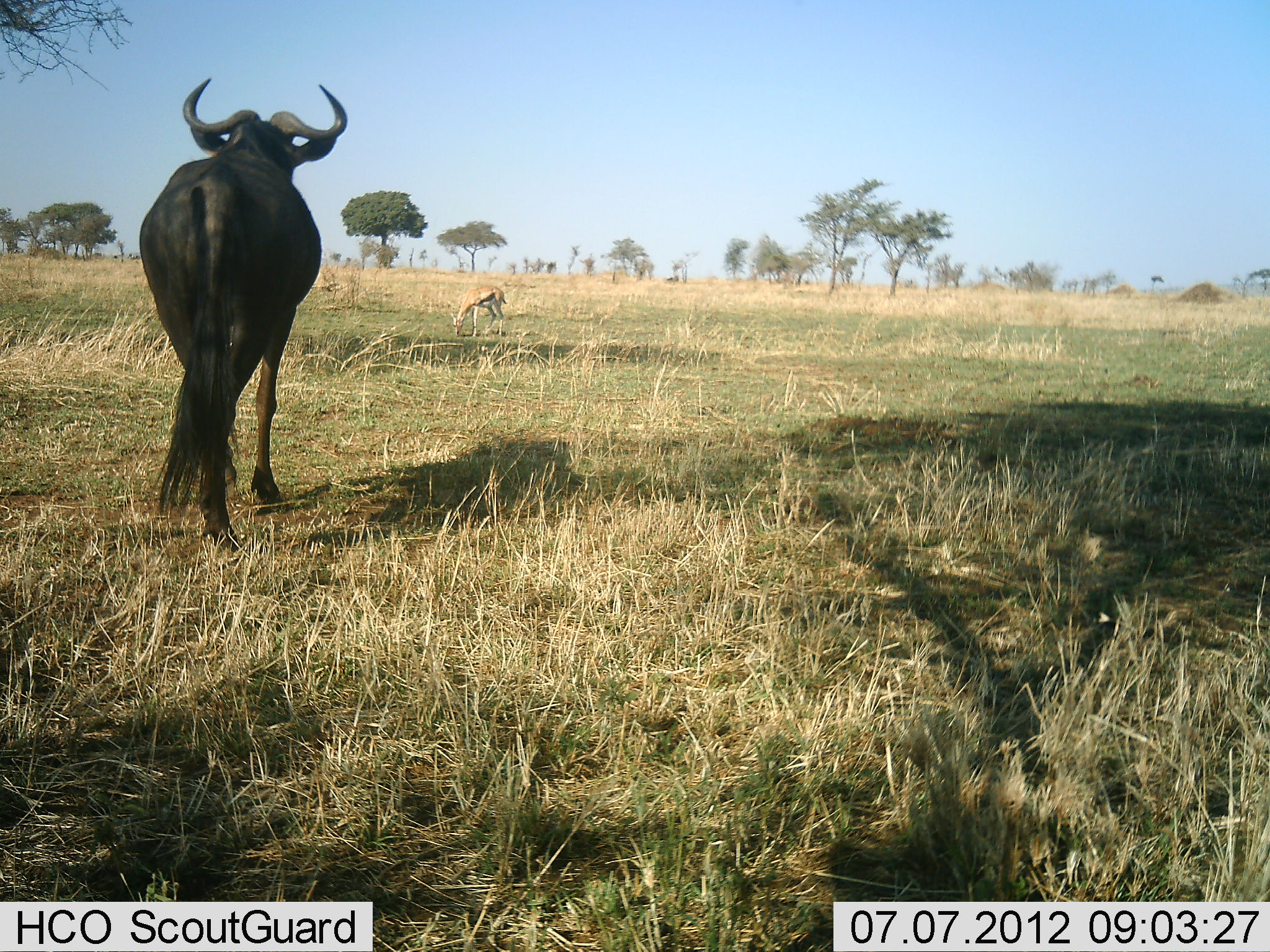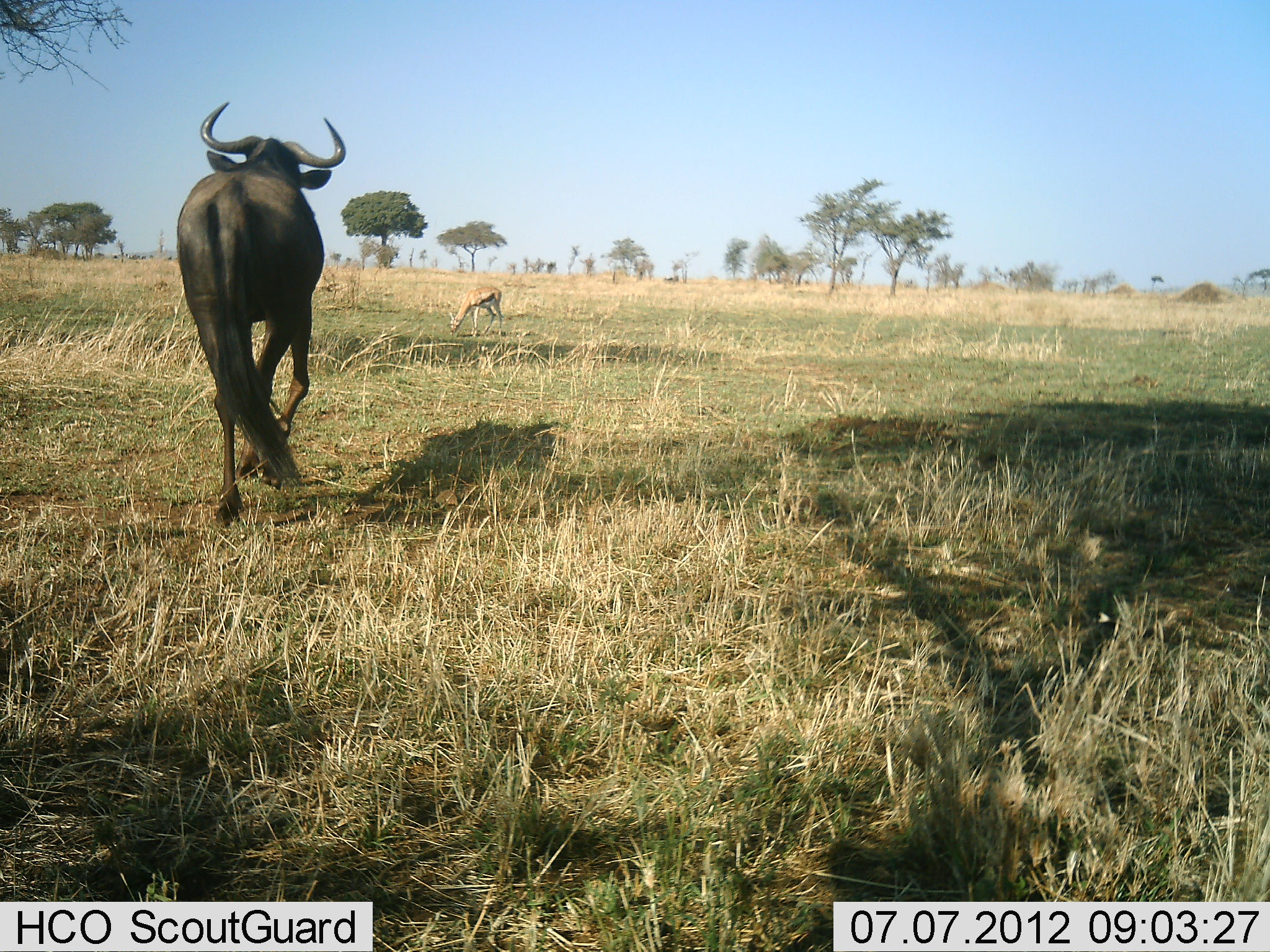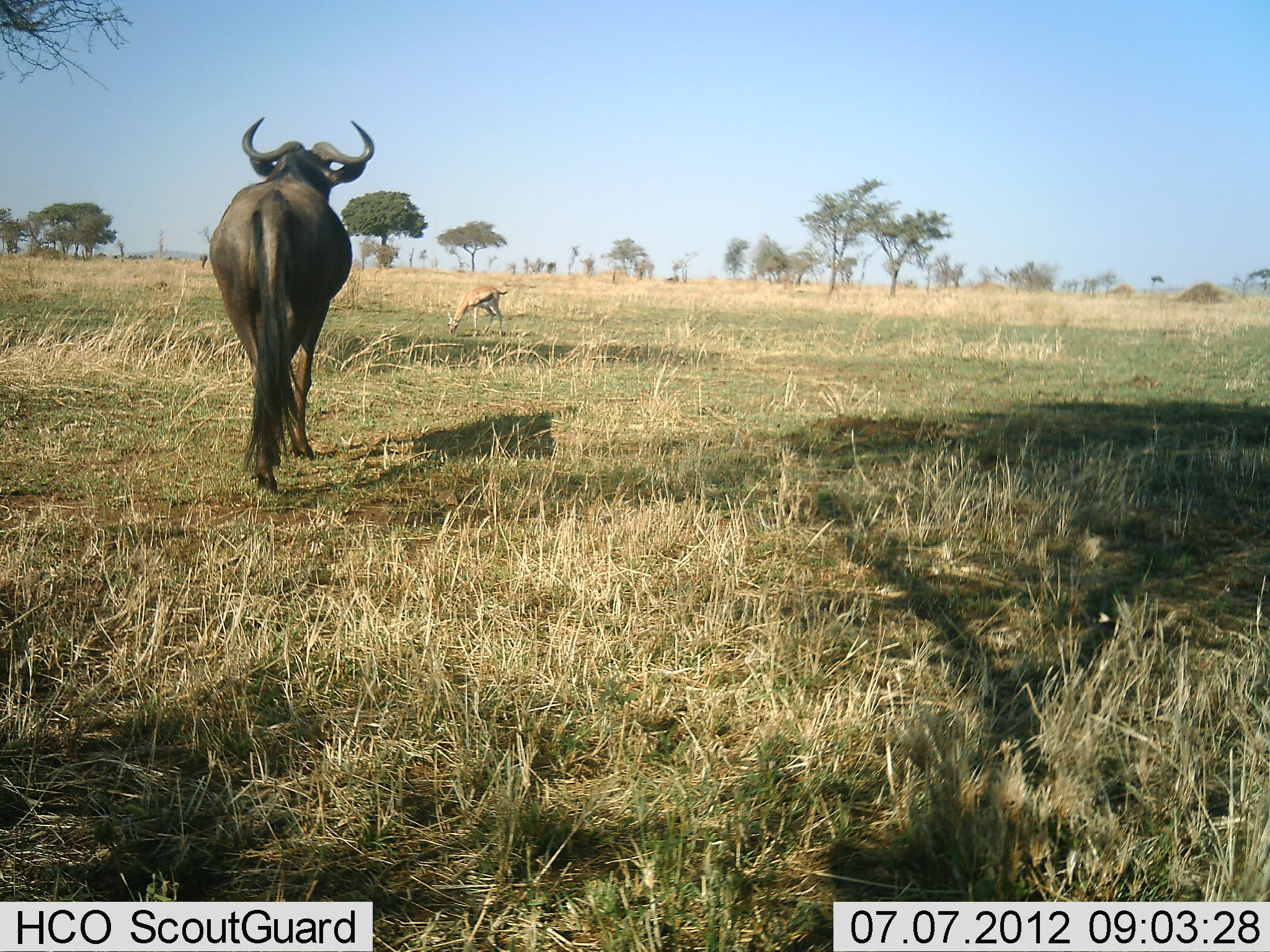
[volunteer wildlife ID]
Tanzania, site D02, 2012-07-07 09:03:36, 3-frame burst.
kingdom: Animalia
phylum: Chordata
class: Mammalia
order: Artiodactyla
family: Bovidae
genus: Eudorcas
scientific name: Eudorcas thomsonii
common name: thomson's gazelle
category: gazellethomsons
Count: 1.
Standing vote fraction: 20%.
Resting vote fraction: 0%.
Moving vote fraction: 0%.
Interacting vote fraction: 0%.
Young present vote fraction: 0%.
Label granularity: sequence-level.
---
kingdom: Animalia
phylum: Chordata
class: Mammalia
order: Artiodactyla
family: Bovidae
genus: Connochaetes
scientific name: Connochaetes taurinus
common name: blue wildebeest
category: wildebeest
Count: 1.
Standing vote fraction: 0%.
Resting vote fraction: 0%.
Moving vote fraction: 100%.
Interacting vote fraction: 0%.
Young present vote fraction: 0%.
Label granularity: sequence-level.